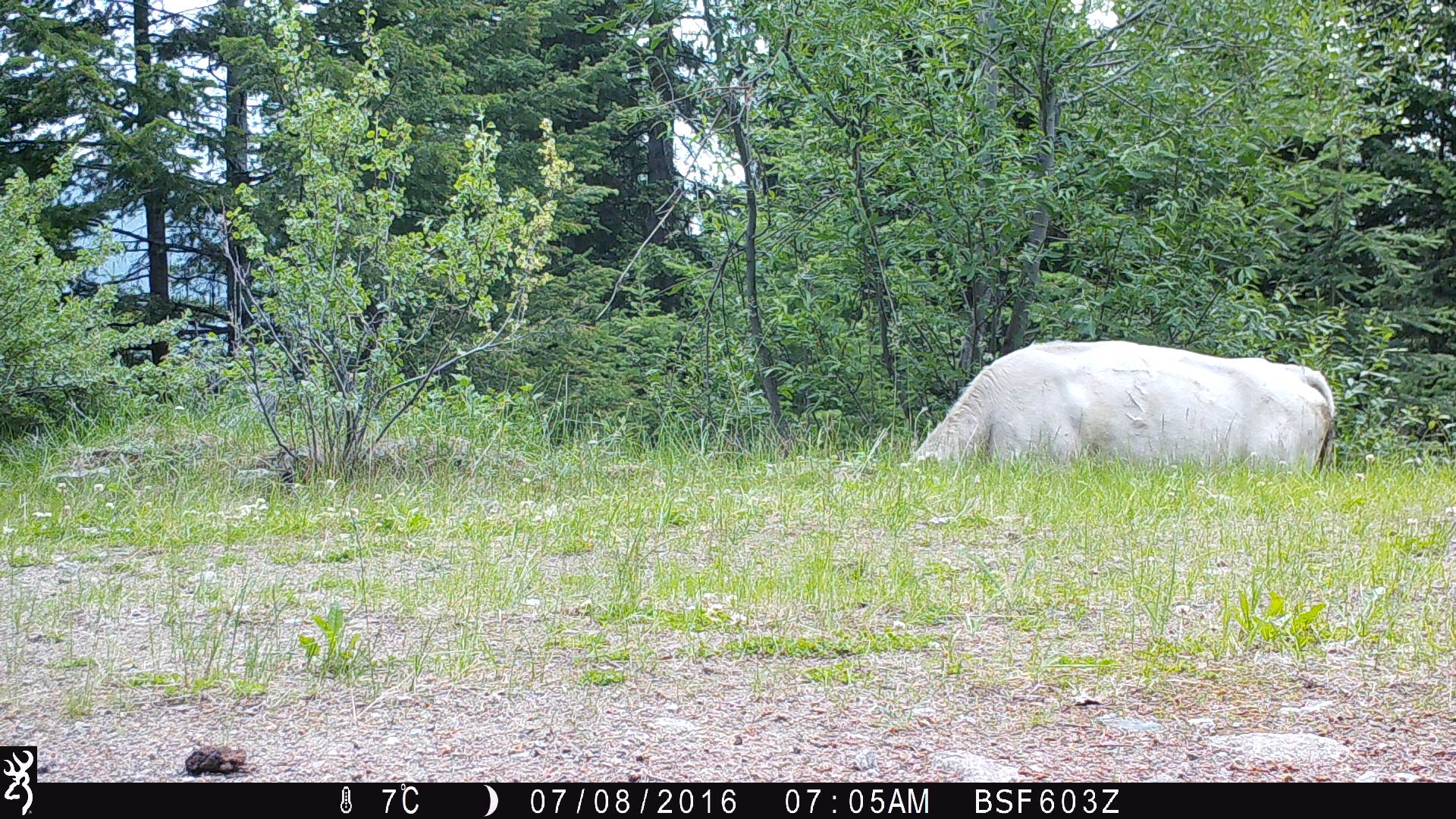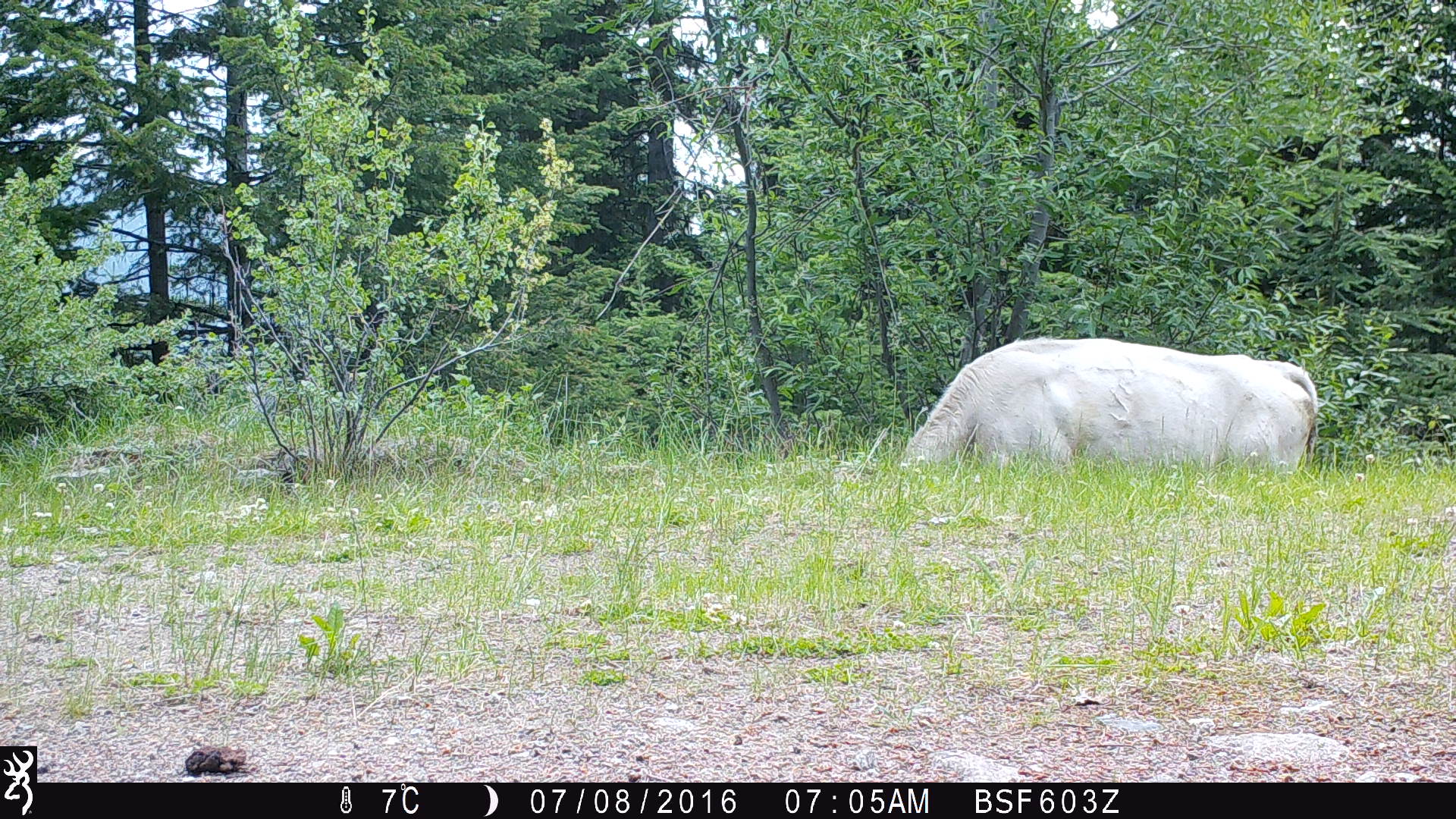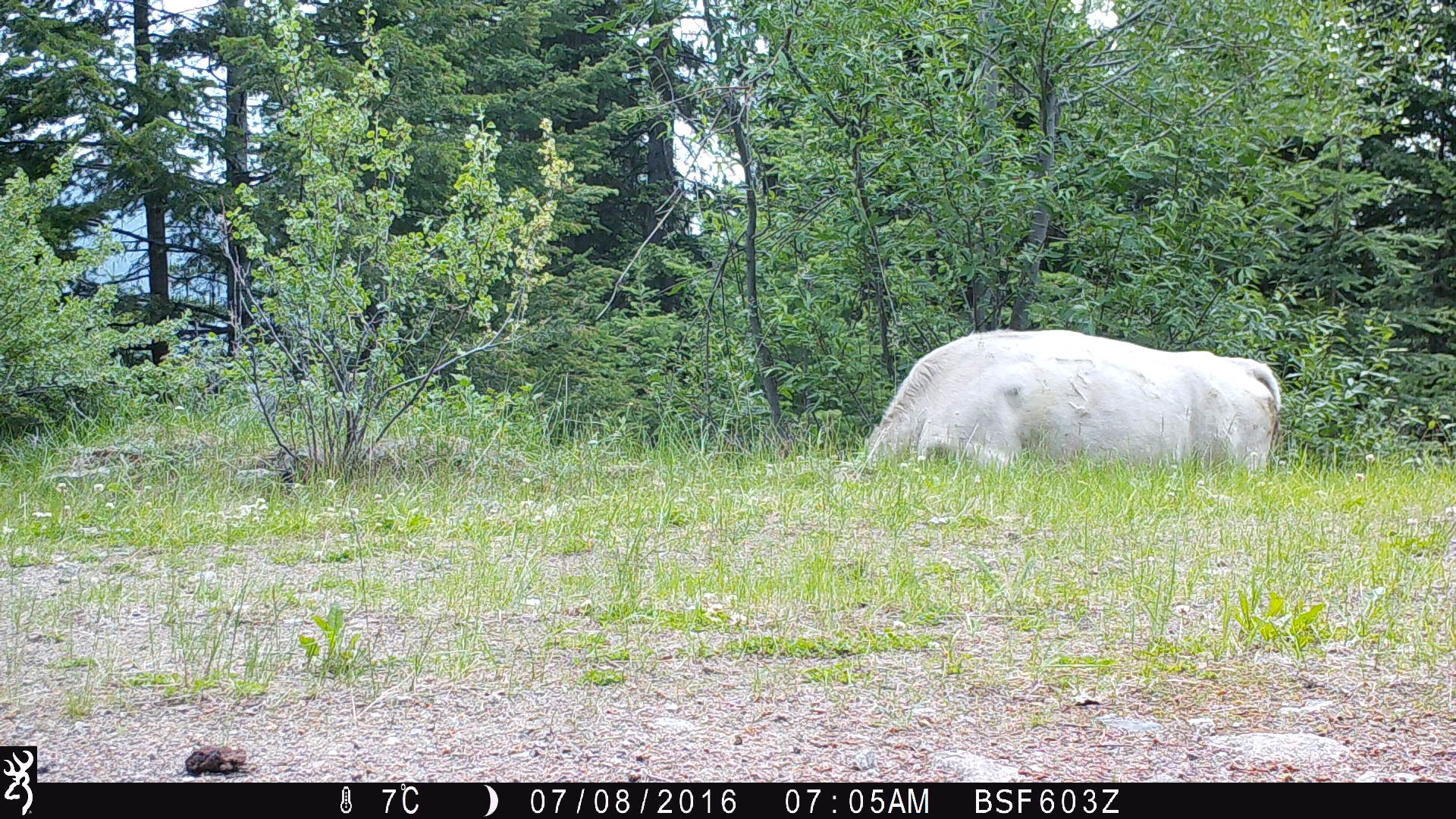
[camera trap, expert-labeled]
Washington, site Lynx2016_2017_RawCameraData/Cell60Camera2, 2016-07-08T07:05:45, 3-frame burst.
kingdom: Animalia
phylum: Chordata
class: Mammalia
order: Artiodactyla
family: Bovidae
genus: Bos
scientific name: Bos taurus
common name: domestic cattle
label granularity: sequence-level